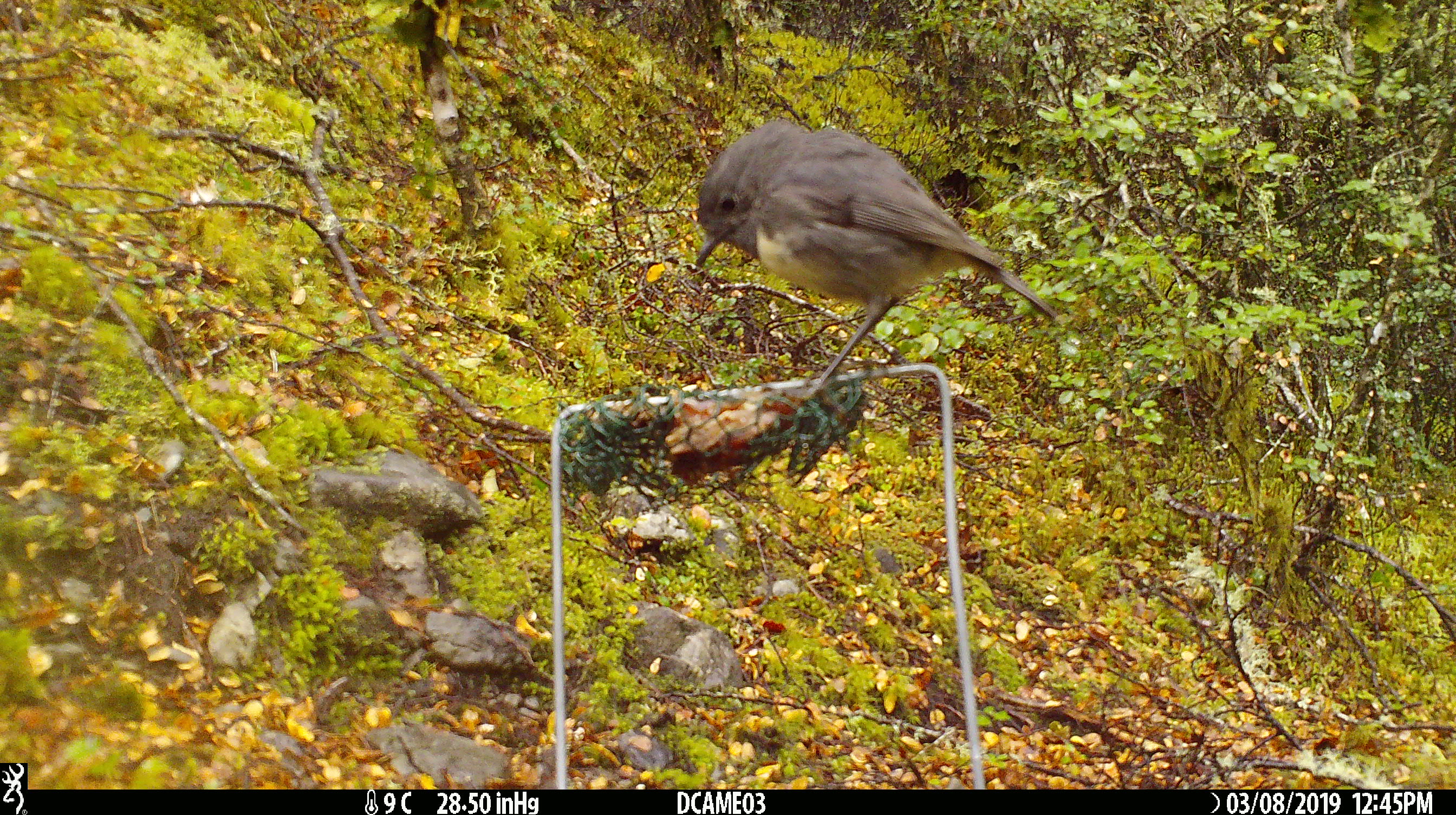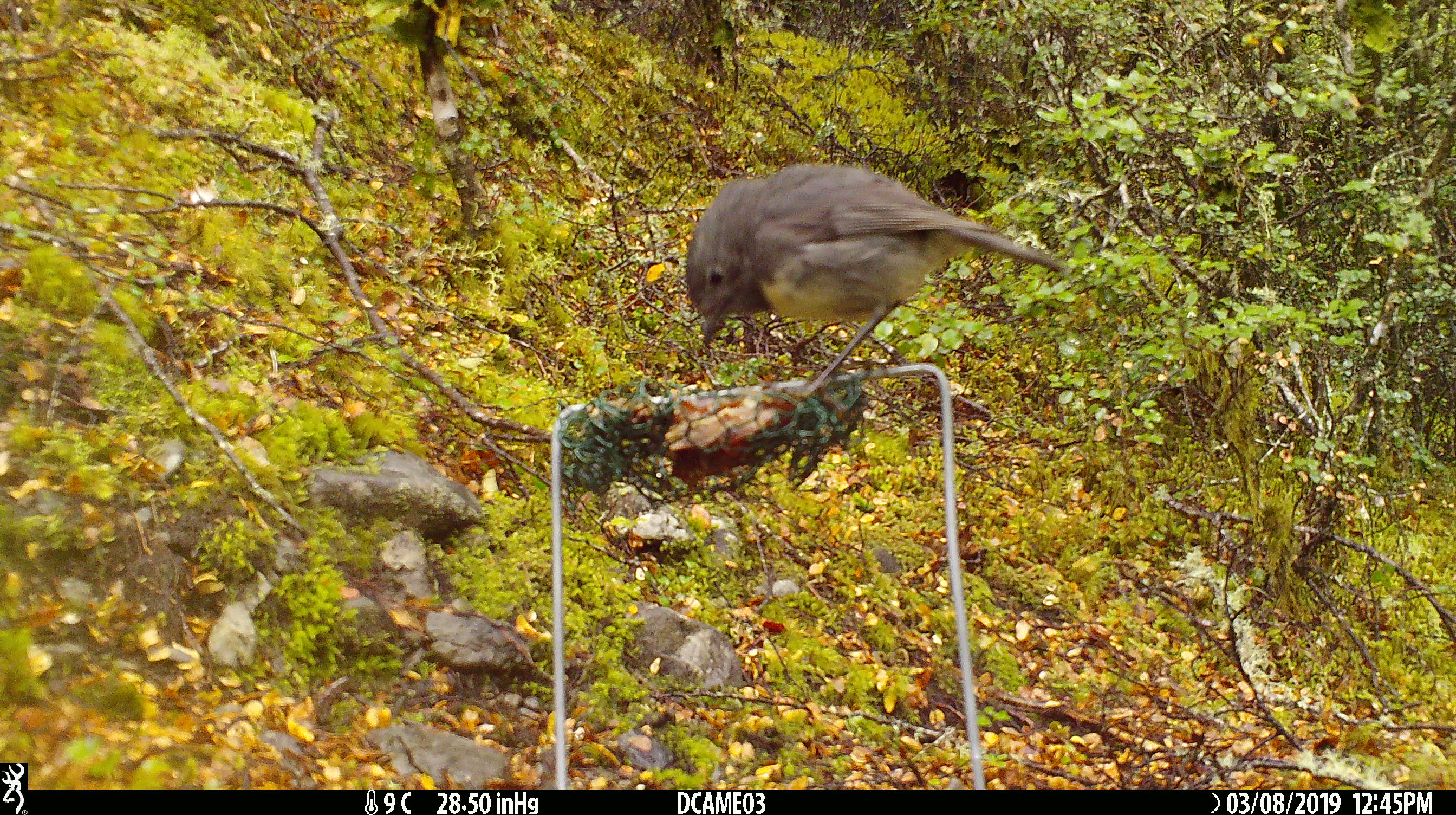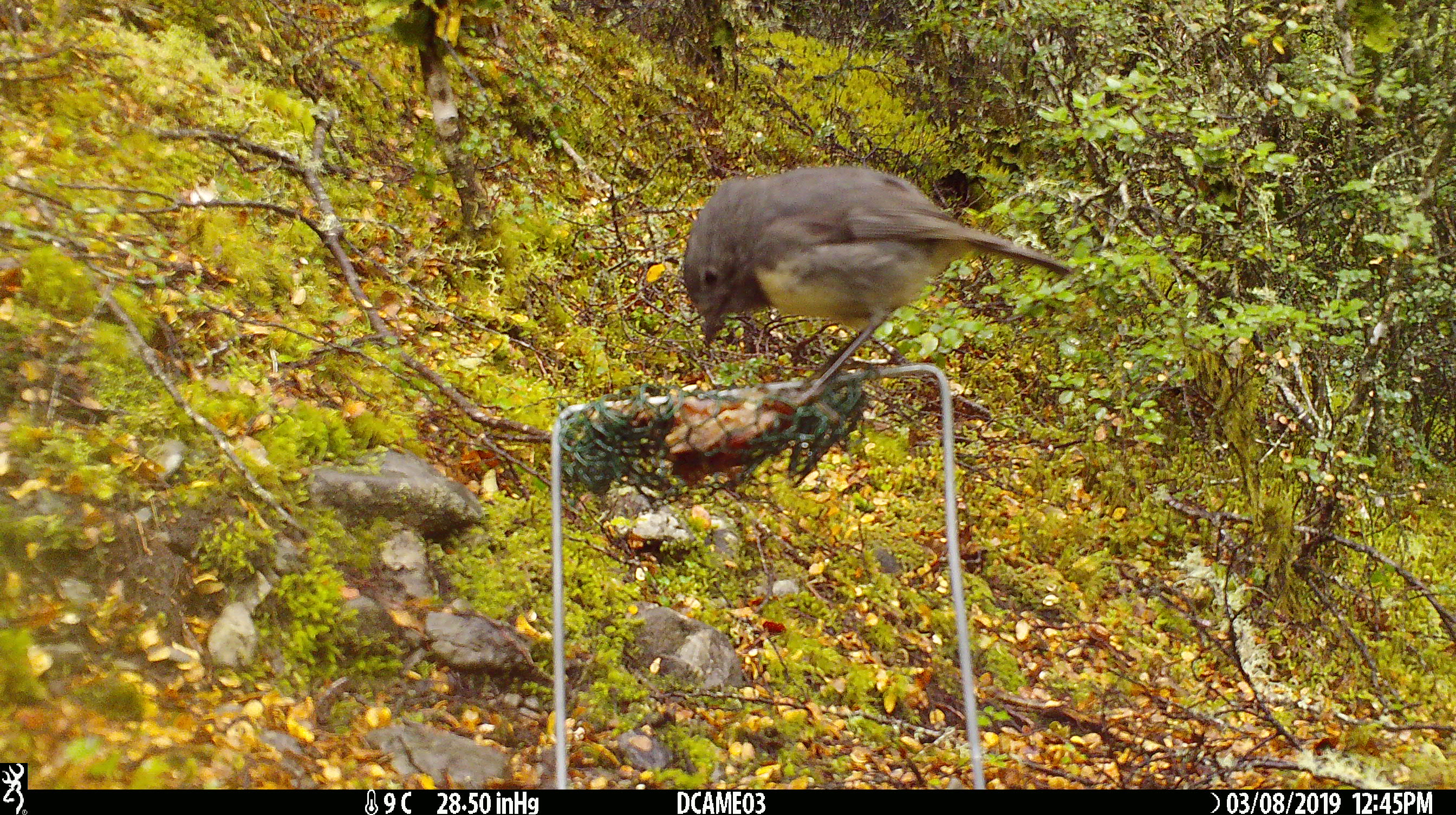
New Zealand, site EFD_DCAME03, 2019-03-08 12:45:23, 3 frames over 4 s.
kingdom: Animalia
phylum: Chordata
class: Aves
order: Passeriformes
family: Petroicidae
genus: Petroica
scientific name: Petroica australis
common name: new zealand robin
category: robin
Robin (new zealand robin) (Petroica australis).